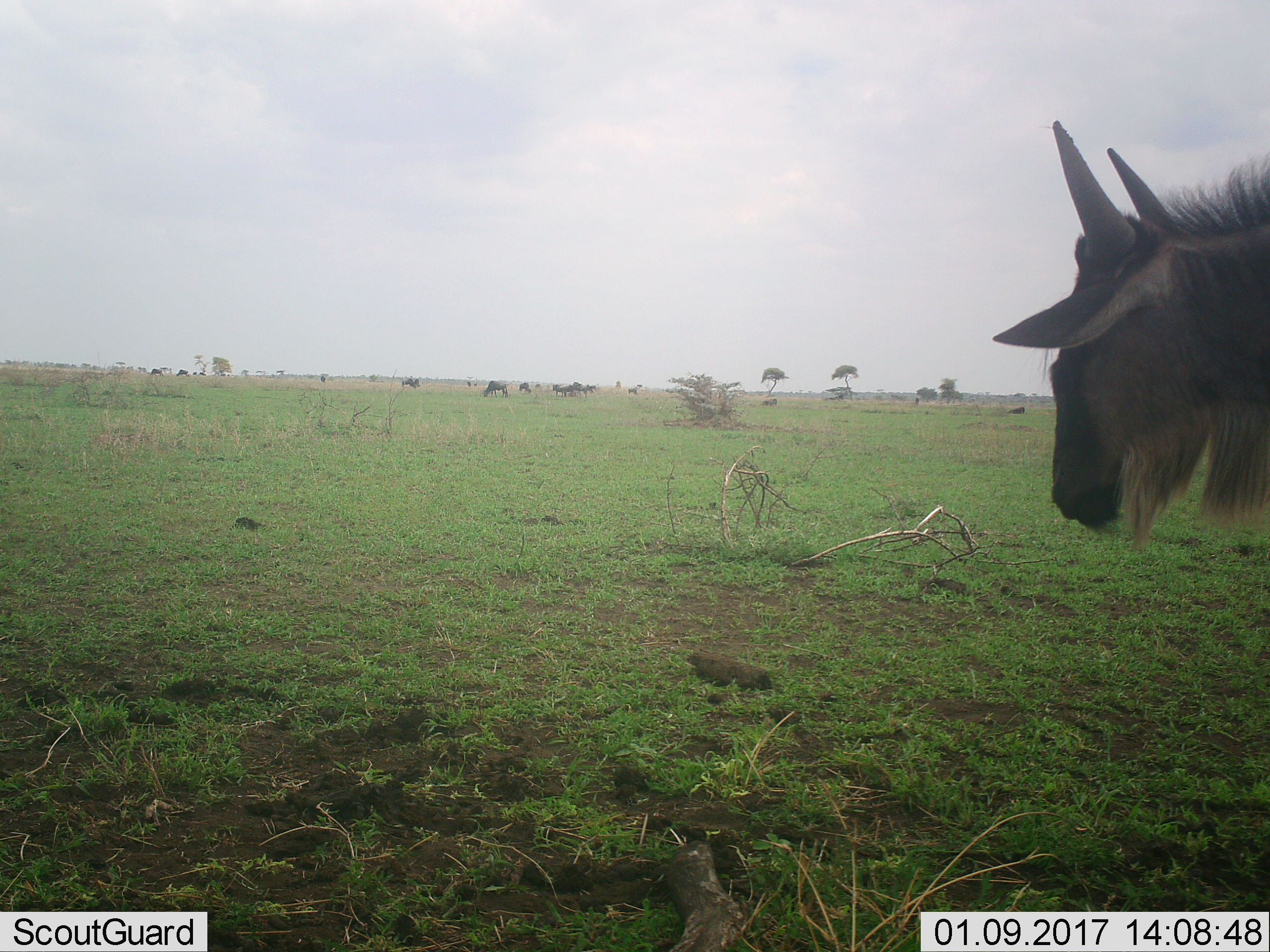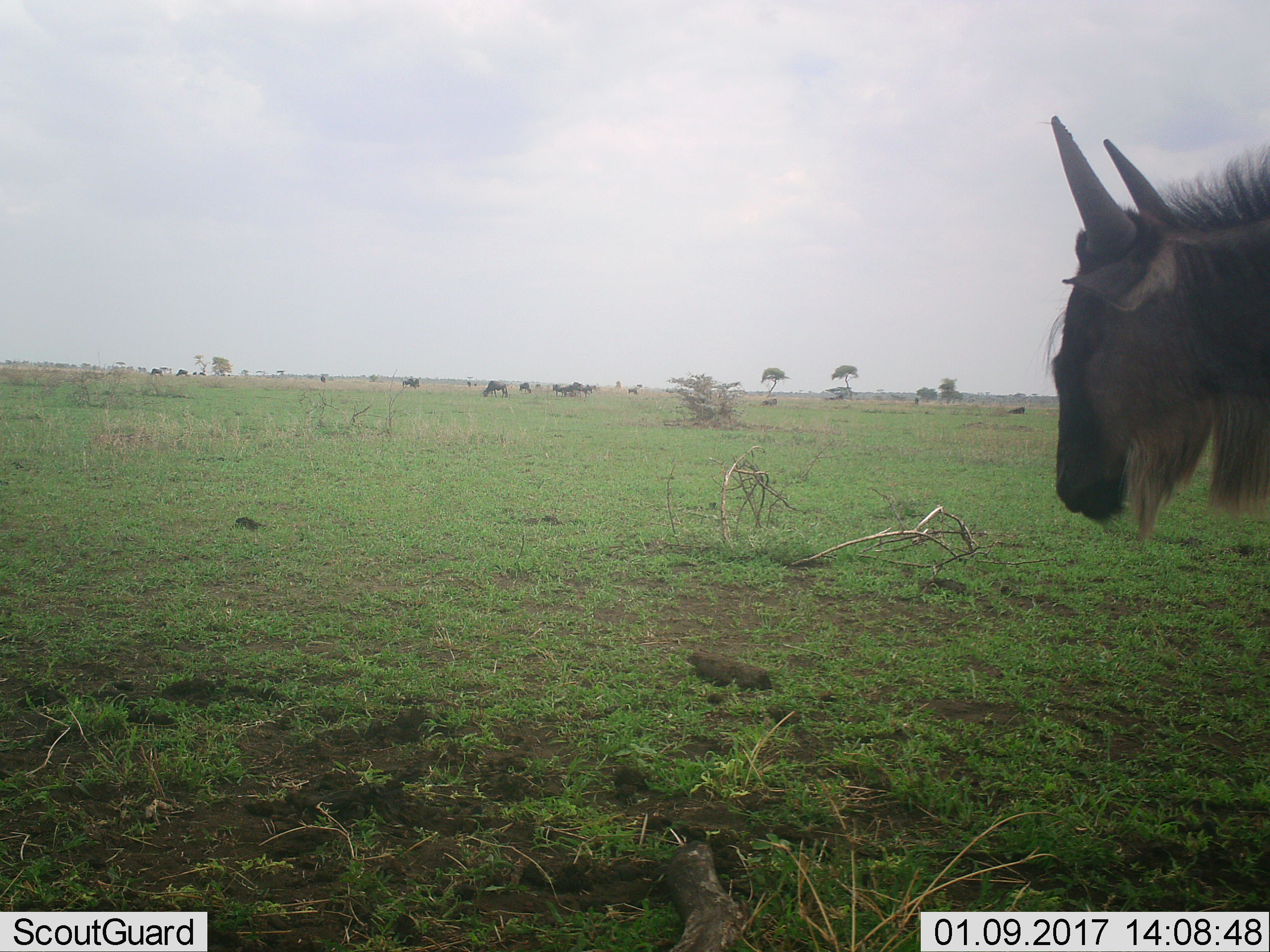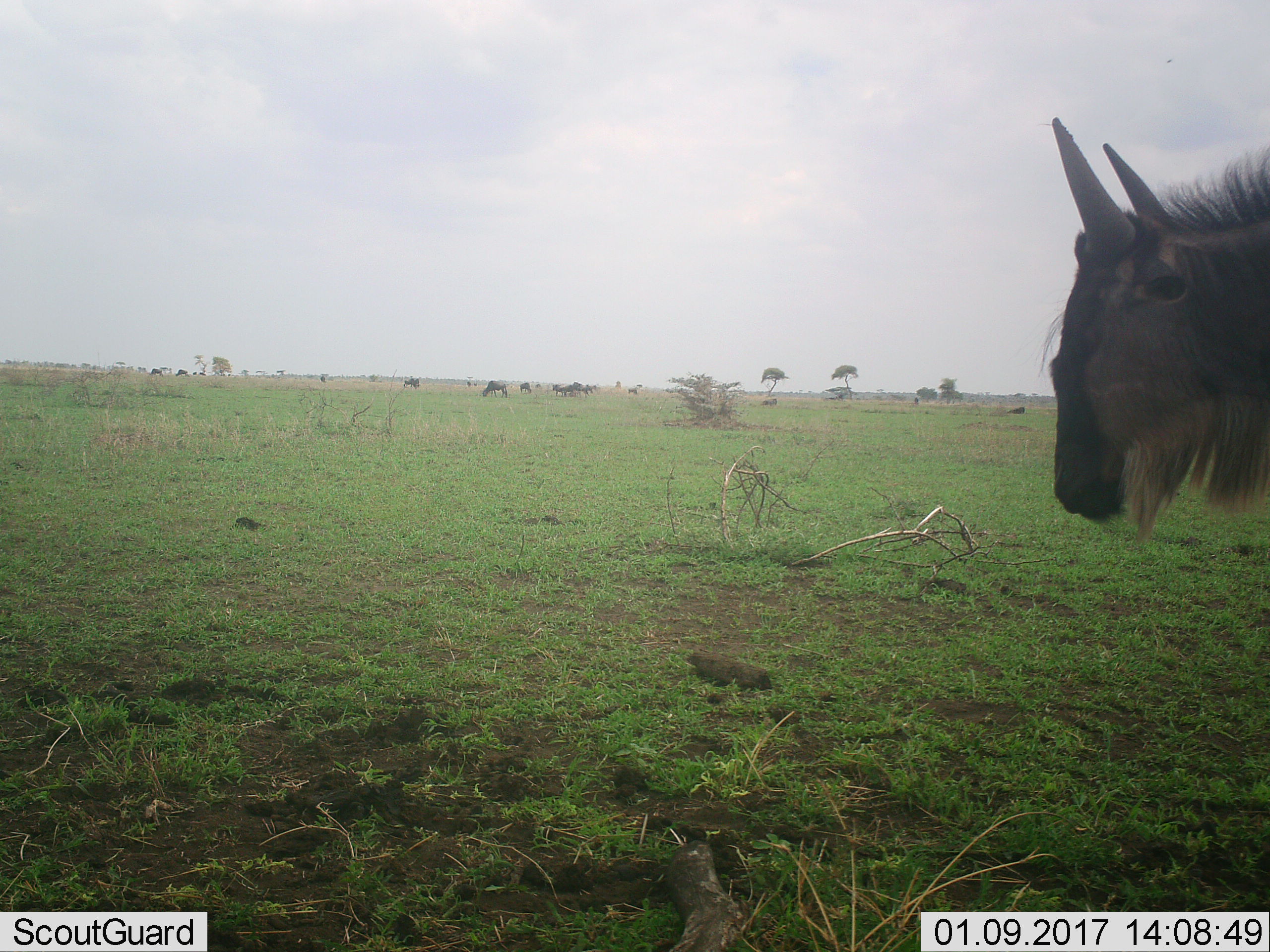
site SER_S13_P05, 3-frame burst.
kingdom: Animalia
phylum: Chordata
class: Mammalia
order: Artiodactyla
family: Bovidae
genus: Connochaetes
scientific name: Connochaetes taurinus taurinus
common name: blue wildebeest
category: wildebeestblue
Wildebeestblue (blue wildebeest) (Connochaetes taurinus taurinus), count 11-50. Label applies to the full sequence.